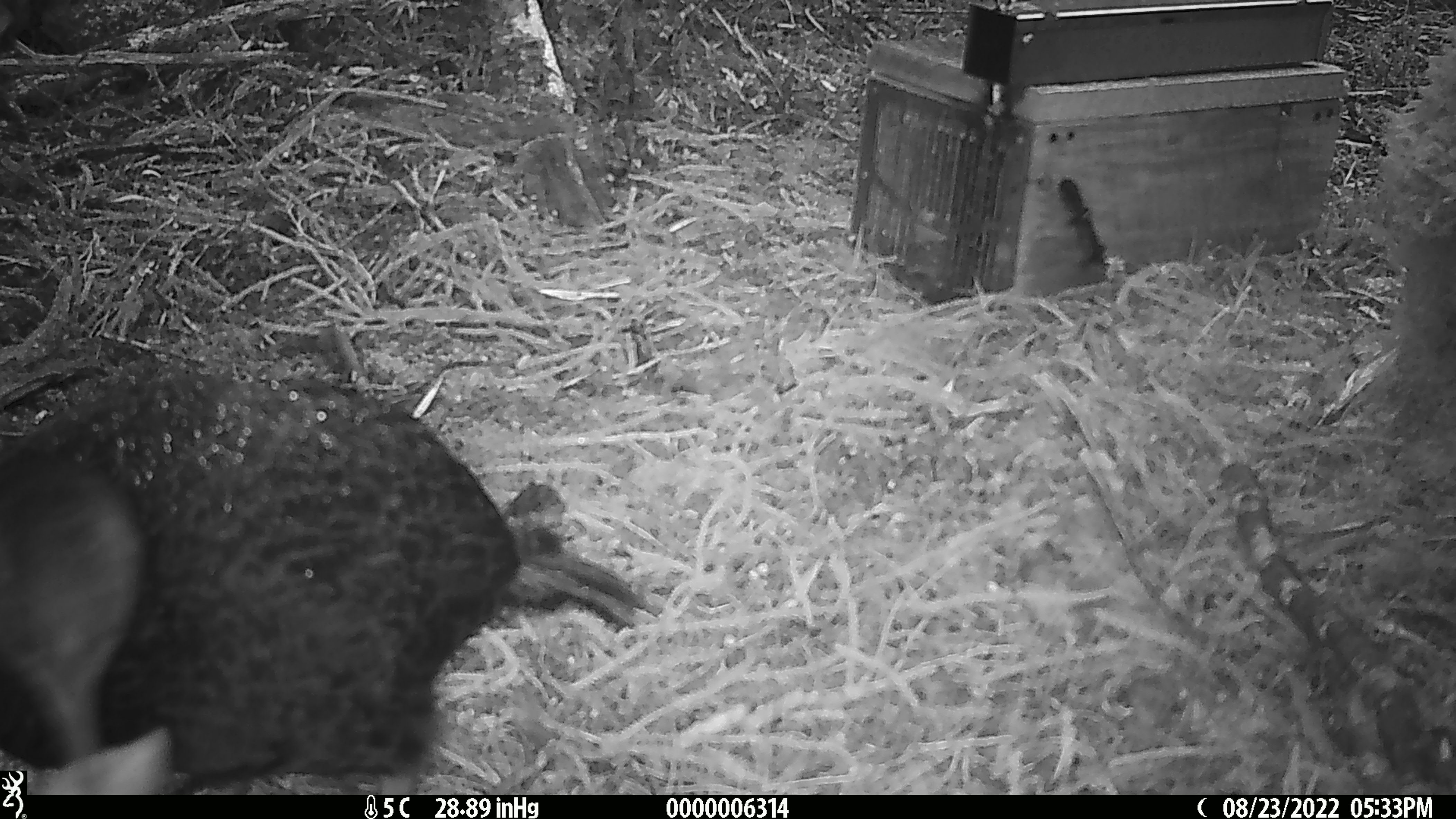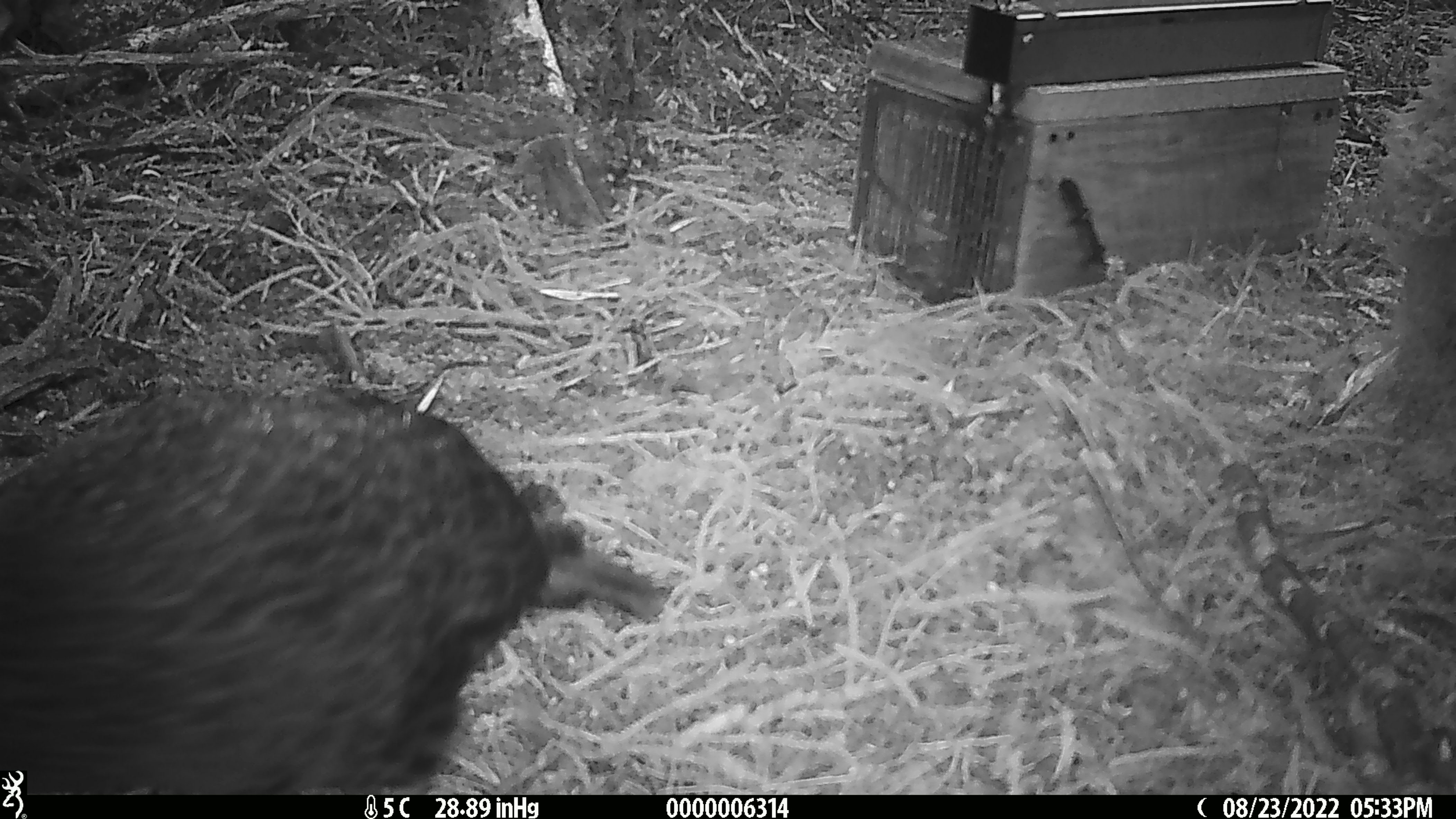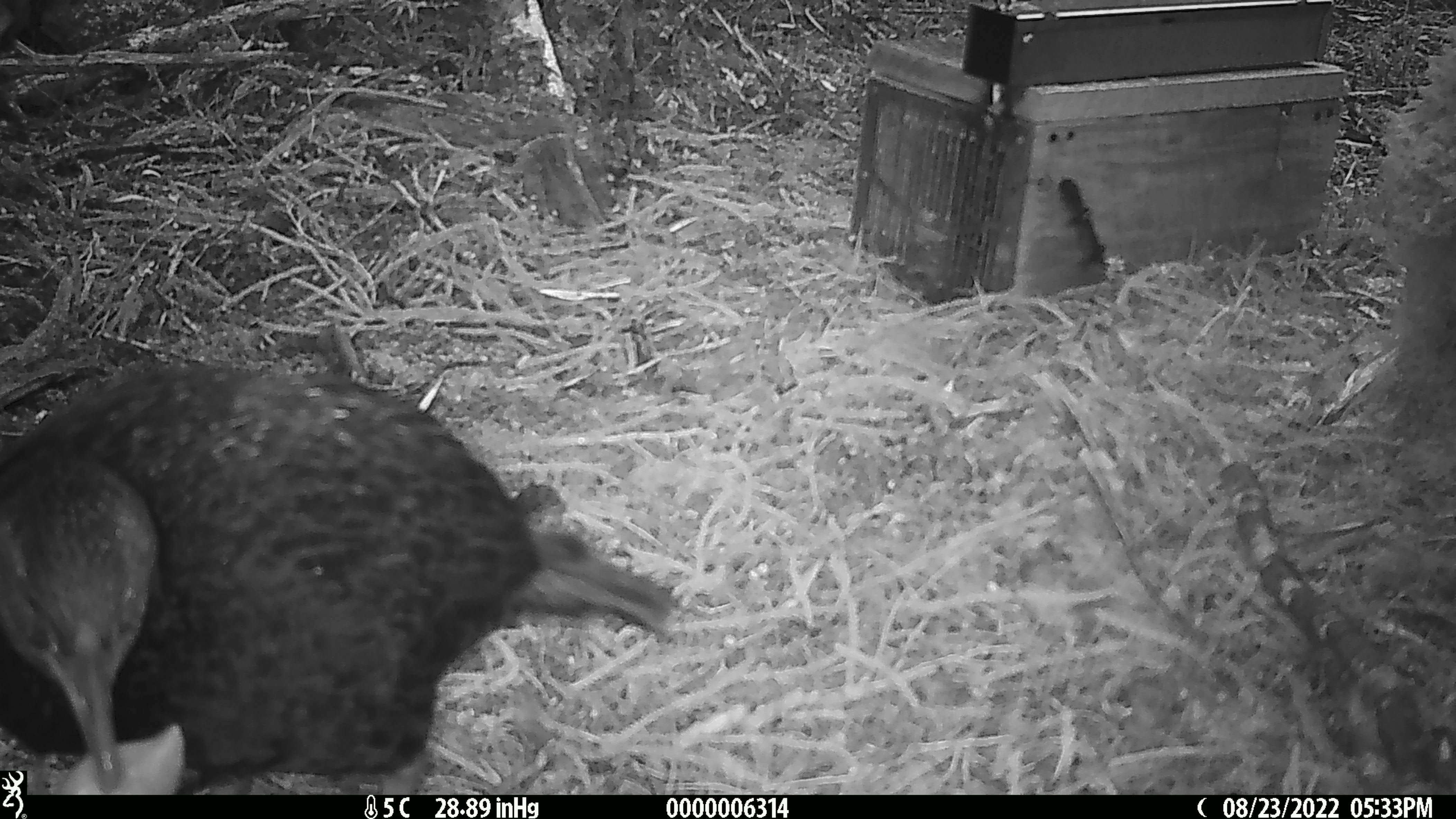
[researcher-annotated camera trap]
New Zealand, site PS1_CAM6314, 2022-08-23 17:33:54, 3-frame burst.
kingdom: Animalia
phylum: Chordata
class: Aves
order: Gruiformes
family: Rallidae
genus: Gallirallus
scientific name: Gallirallus australis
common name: weka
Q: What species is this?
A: Weka (Gallirallus australis).